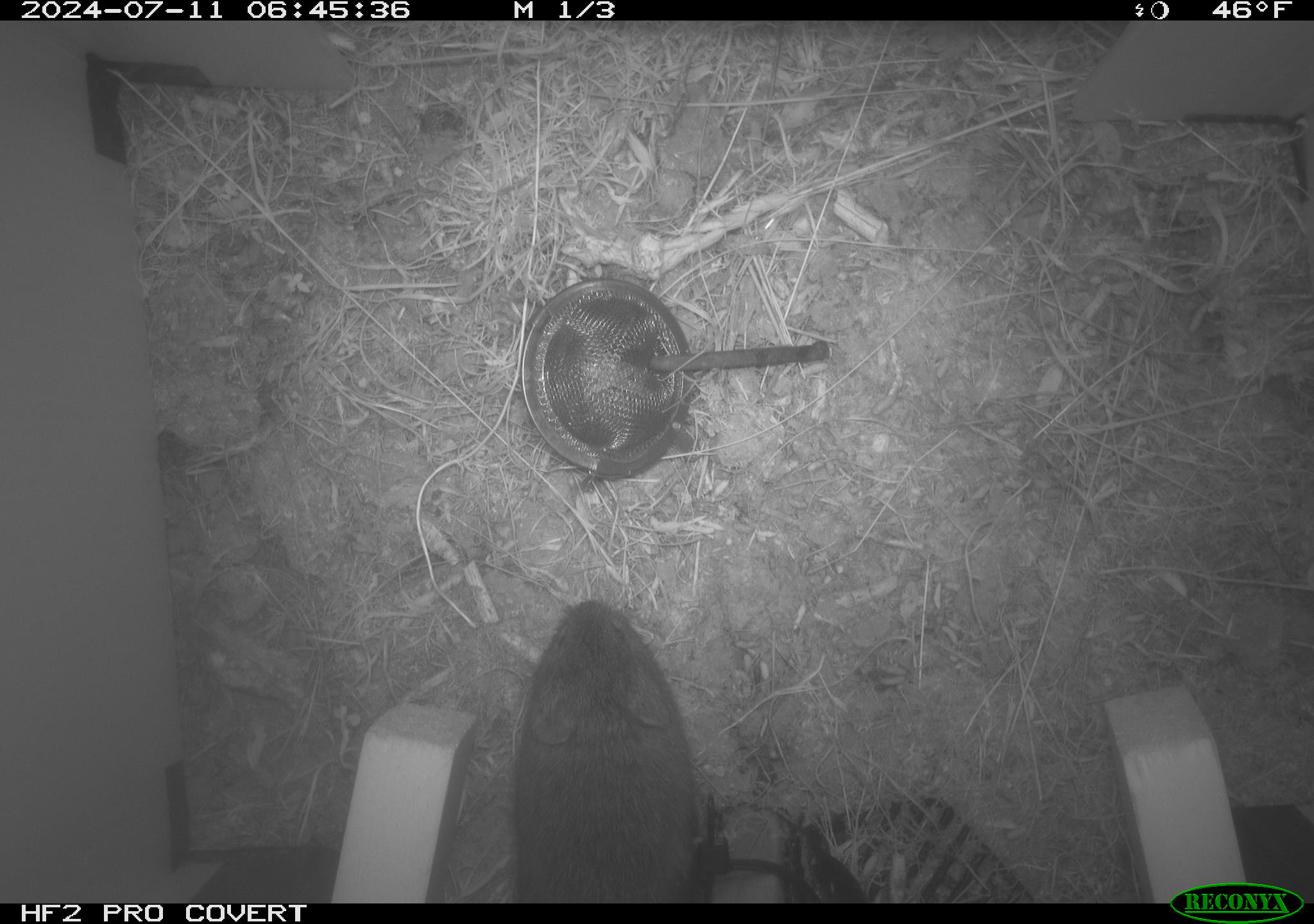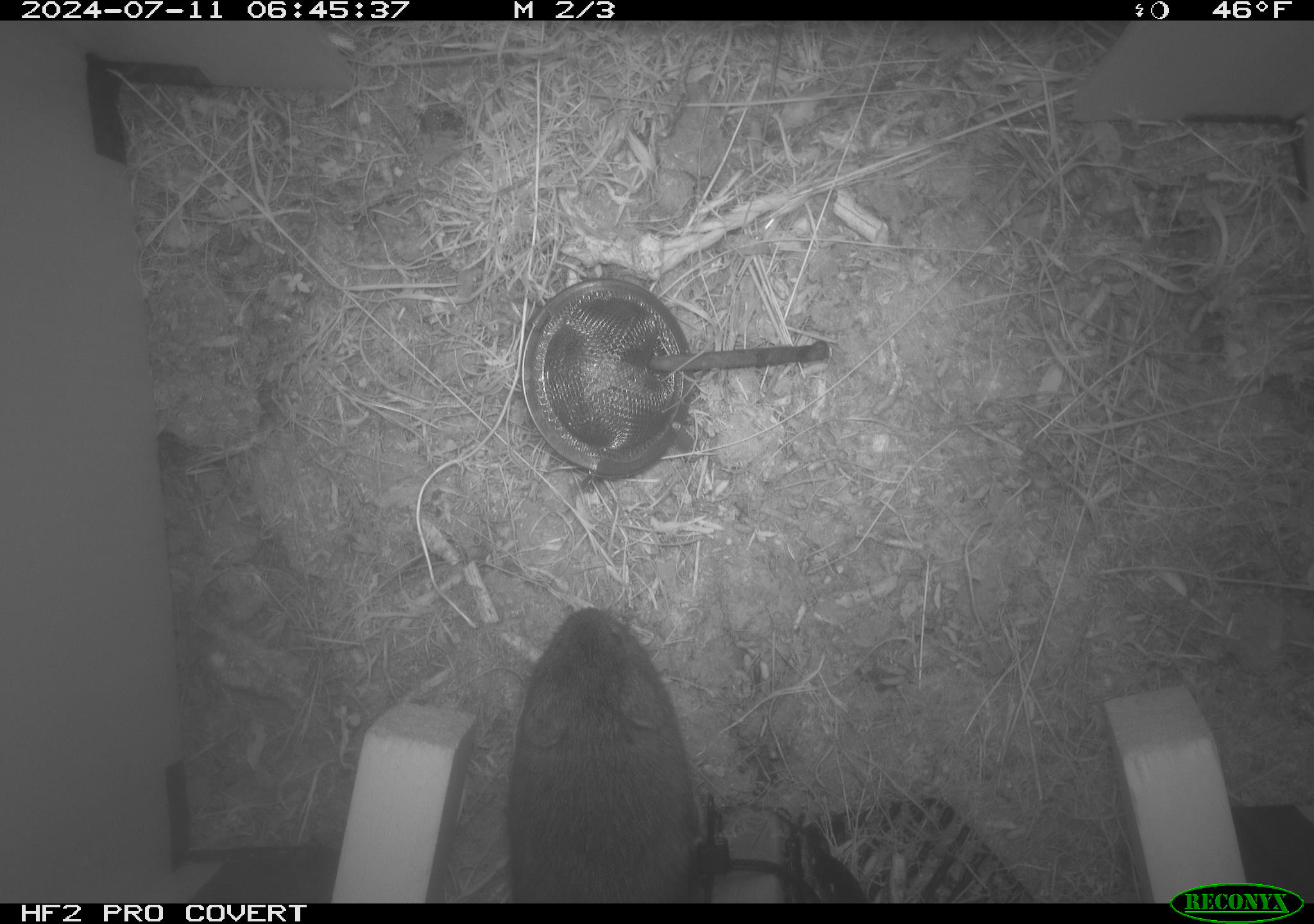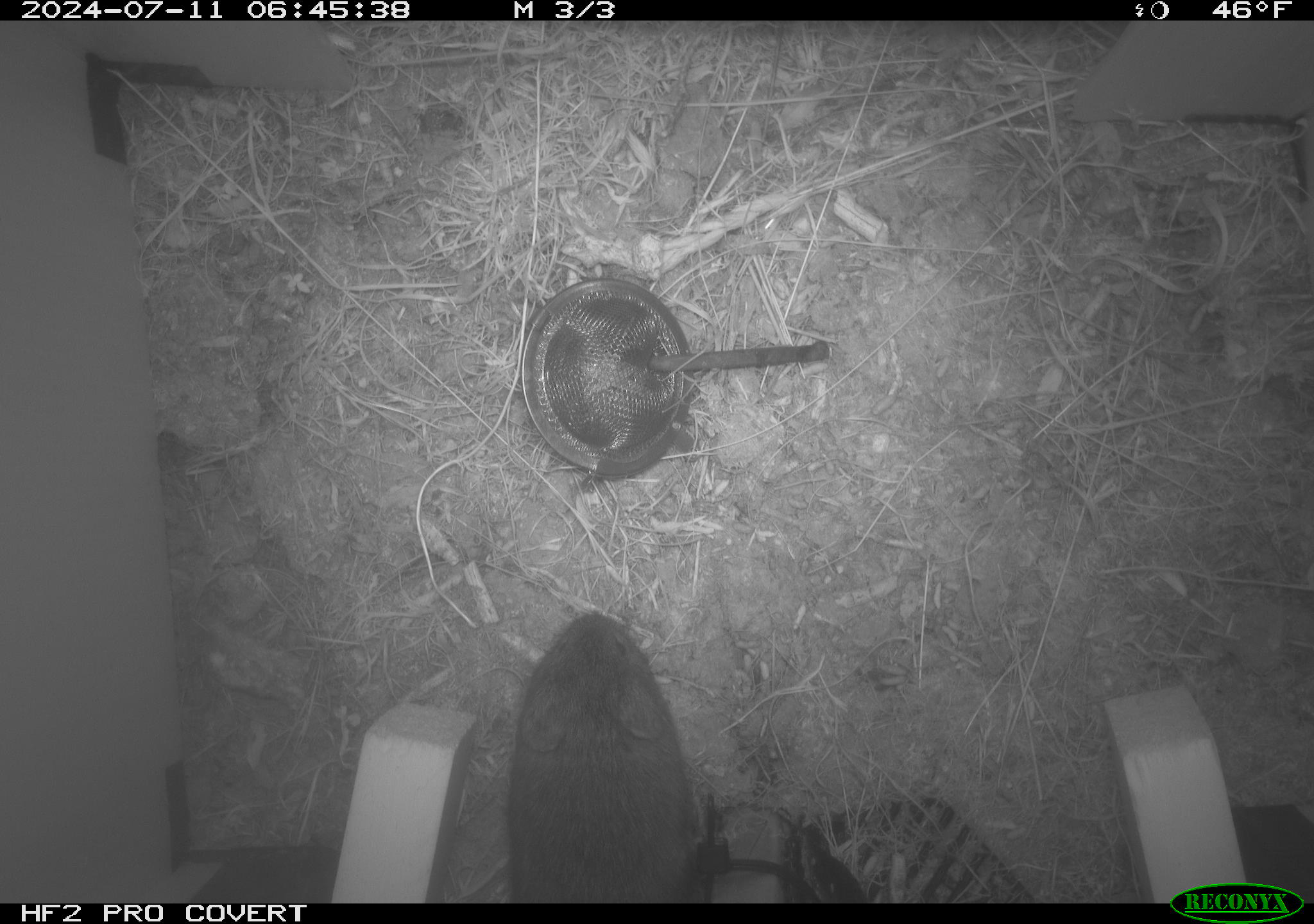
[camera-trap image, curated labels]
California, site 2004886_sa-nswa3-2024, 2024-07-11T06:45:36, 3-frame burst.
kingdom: Animalia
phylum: Chordata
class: Mammalia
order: Rodentia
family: Cricetidae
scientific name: Arvicolinae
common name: voles, lemmings, and muskrats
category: arvicolinae subfamily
Arvicolinae subfamily (voles, lemmings, and muskrats) (Arvicolinae).